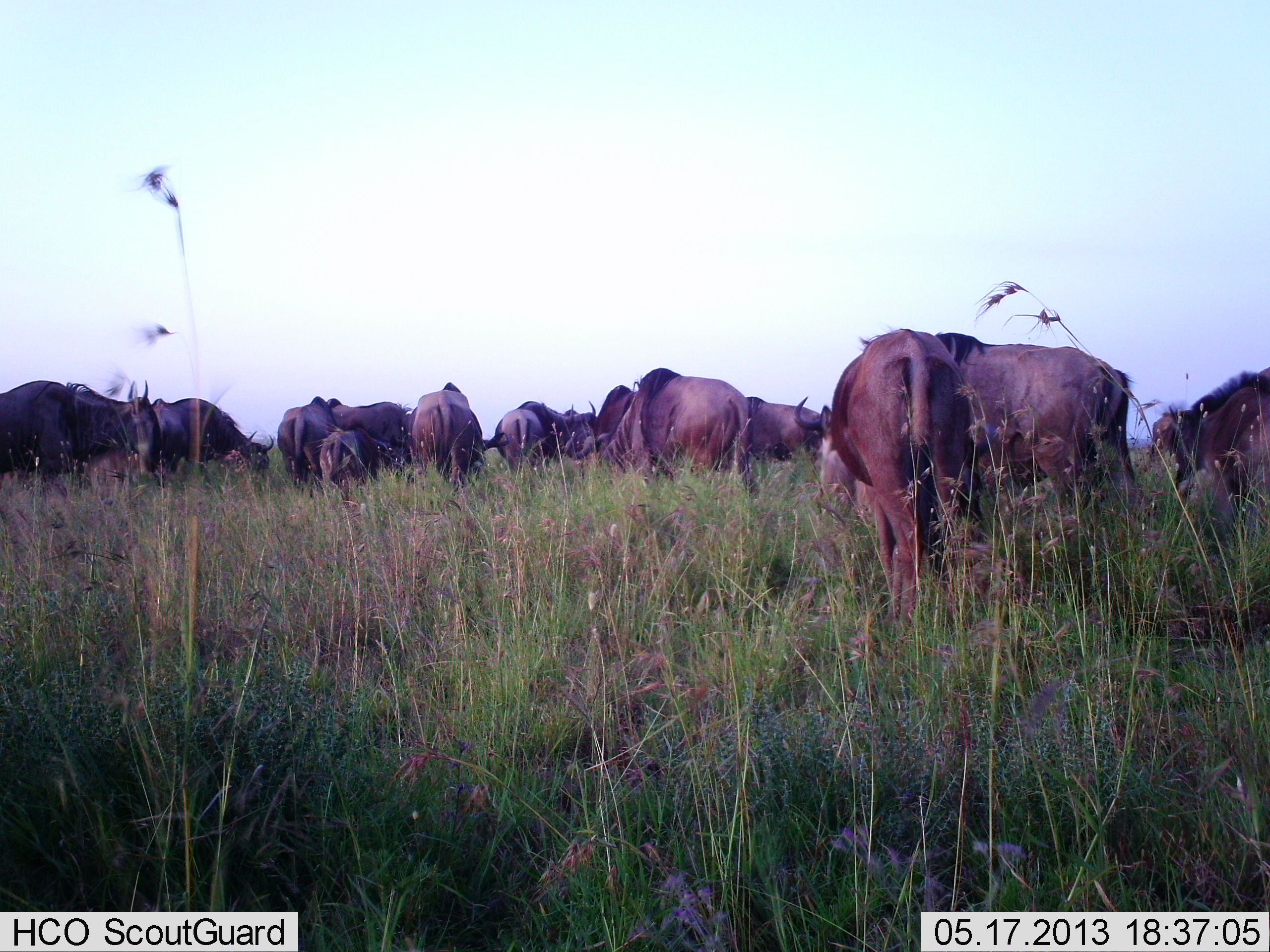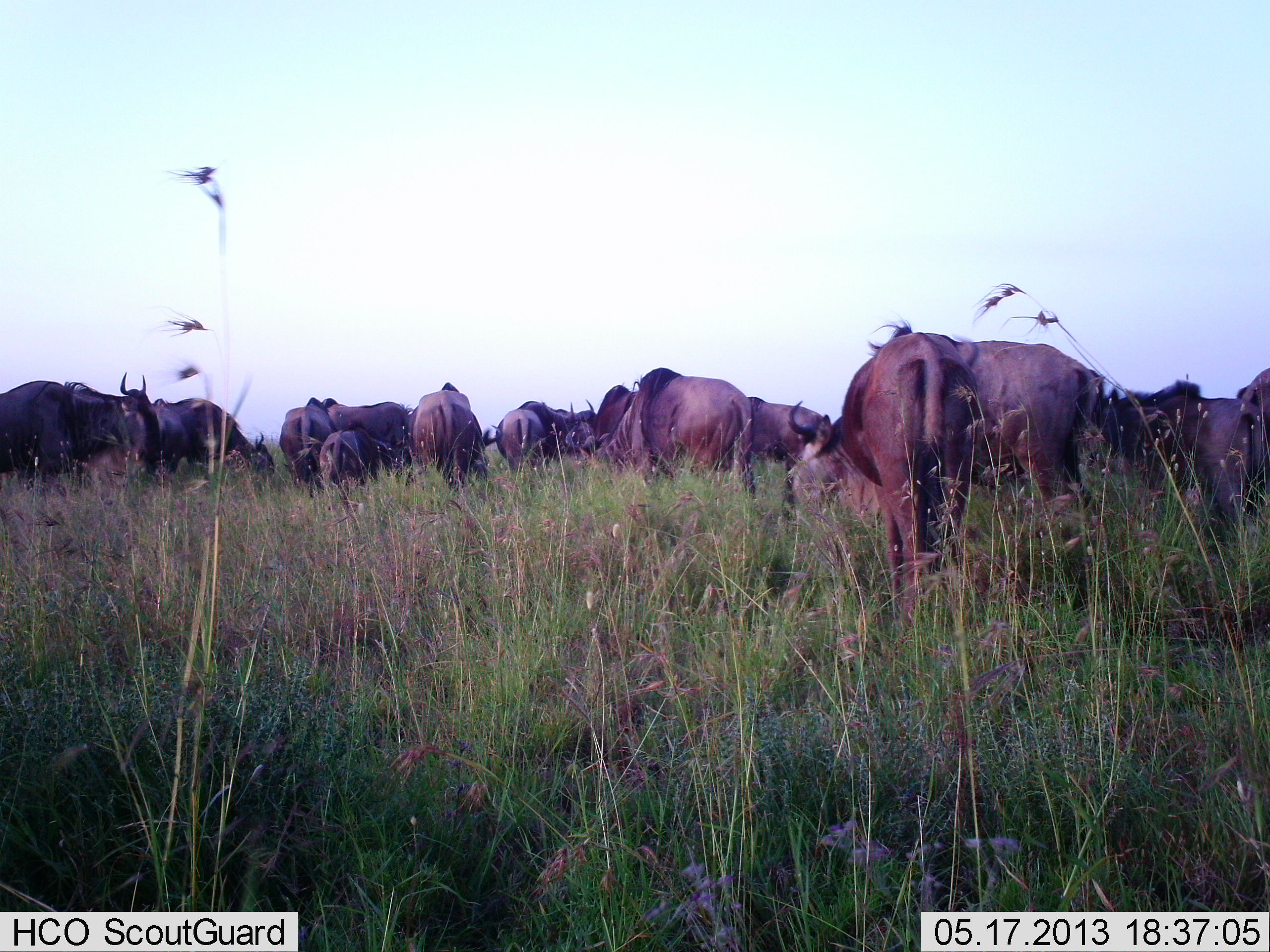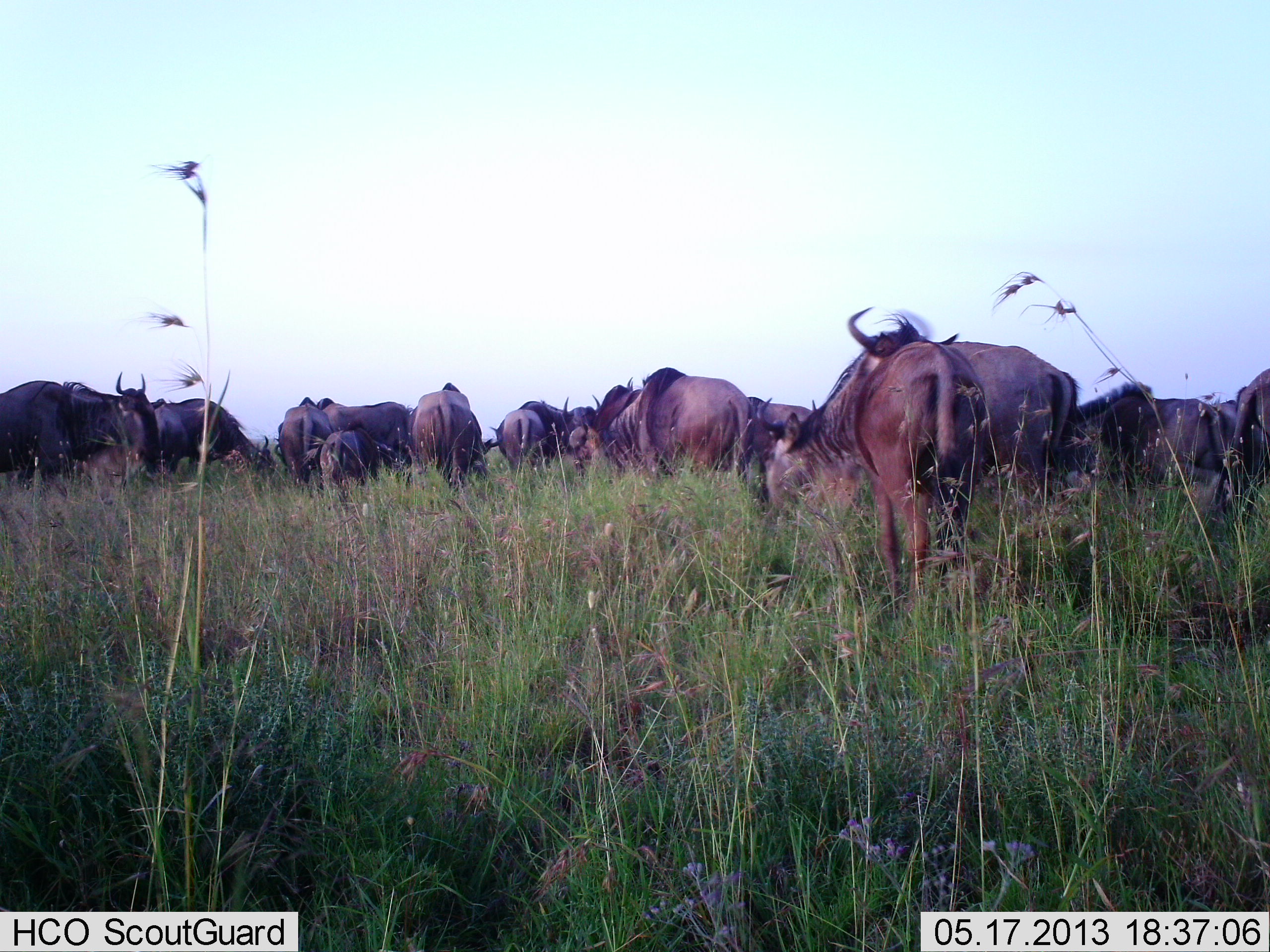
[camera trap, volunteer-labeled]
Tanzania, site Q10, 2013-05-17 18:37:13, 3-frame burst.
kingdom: Animalia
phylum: Chordata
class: Mammalia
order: Artiodactyla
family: Bovidae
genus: Connochaetes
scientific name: Connochaetes taurinus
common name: blue wildebeest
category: wildebeest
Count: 11-50.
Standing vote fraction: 57%.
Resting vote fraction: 4%.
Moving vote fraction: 29%.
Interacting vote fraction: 4%.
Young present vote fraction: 29%.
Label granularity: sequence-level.